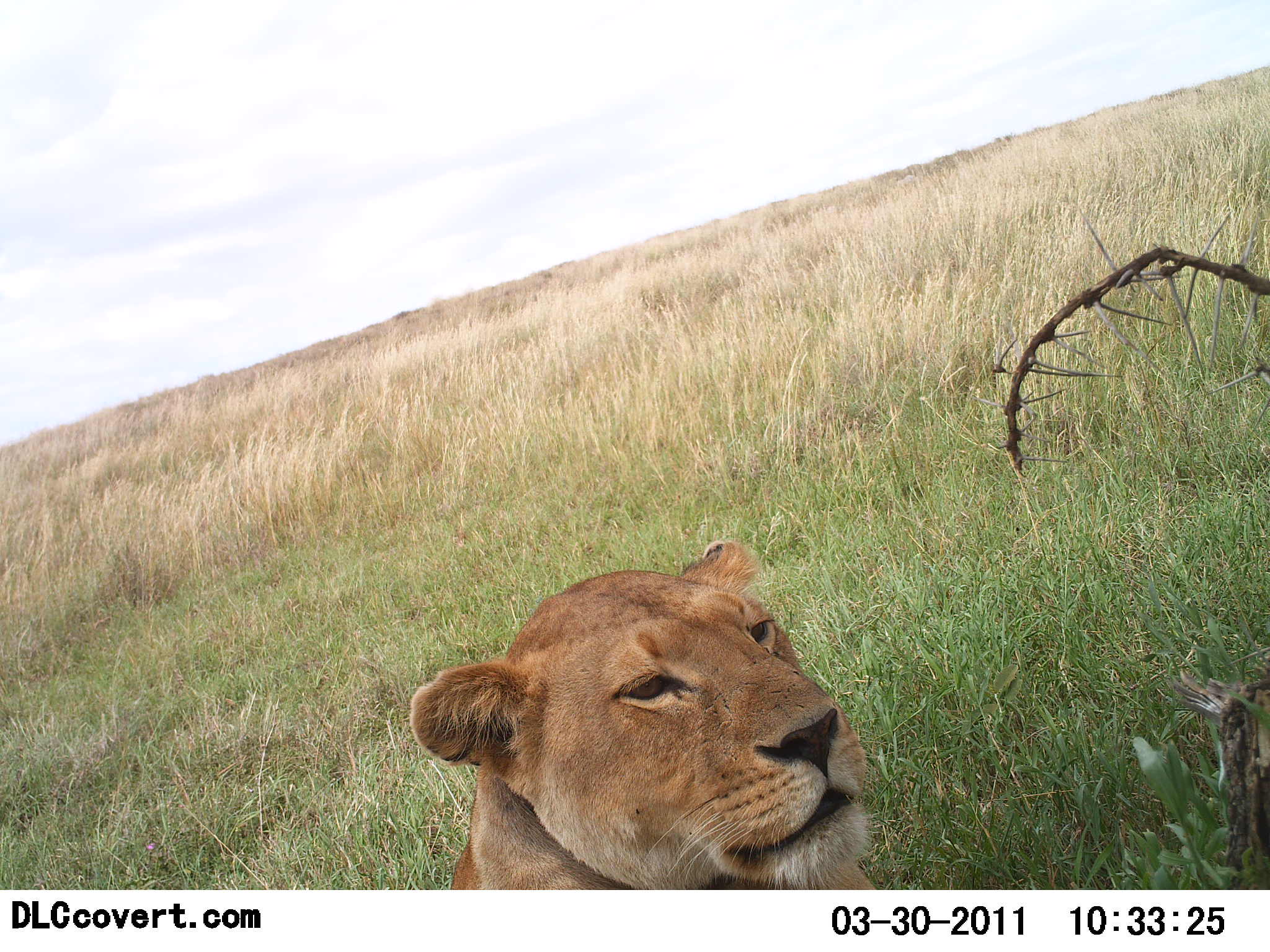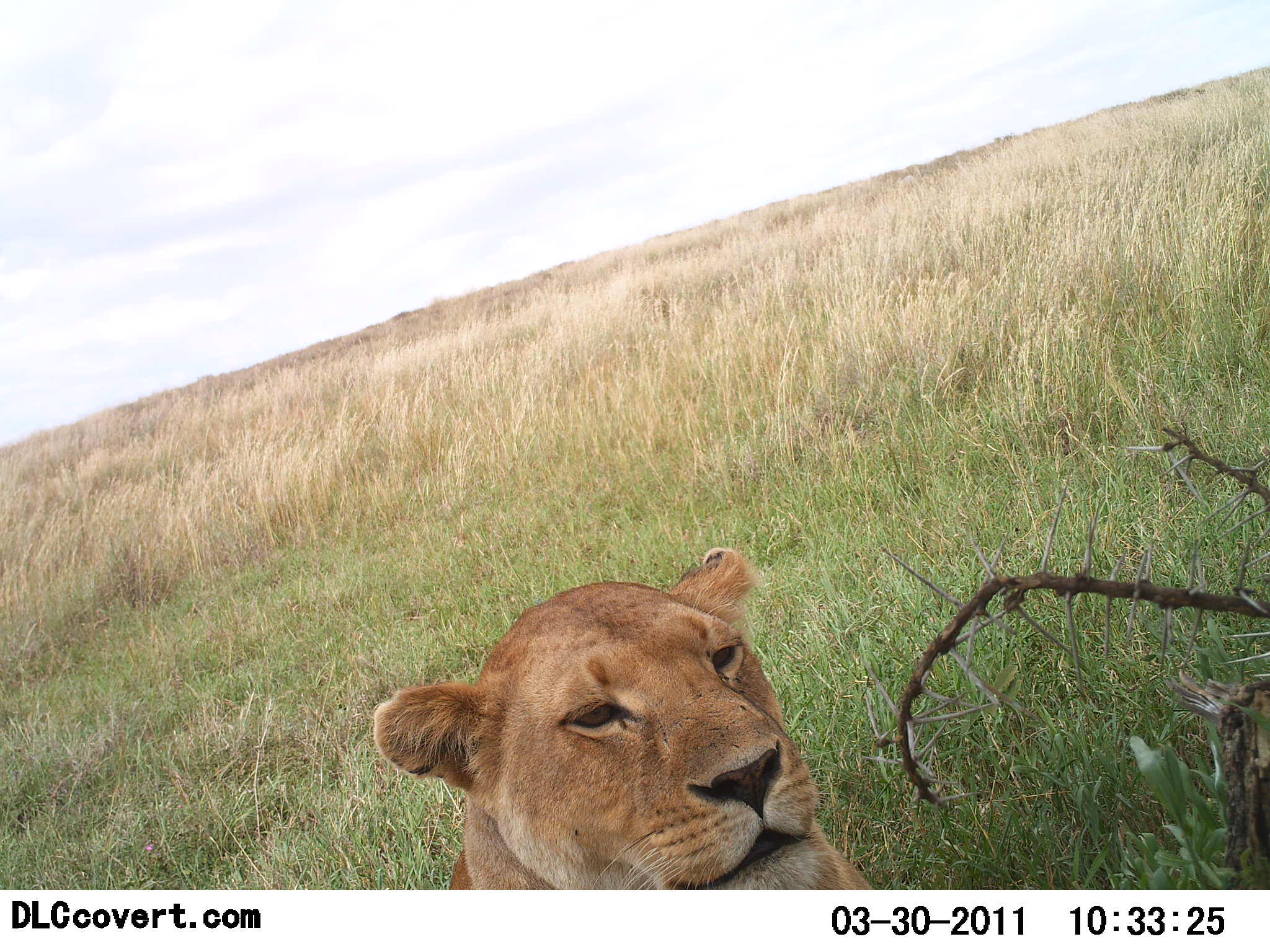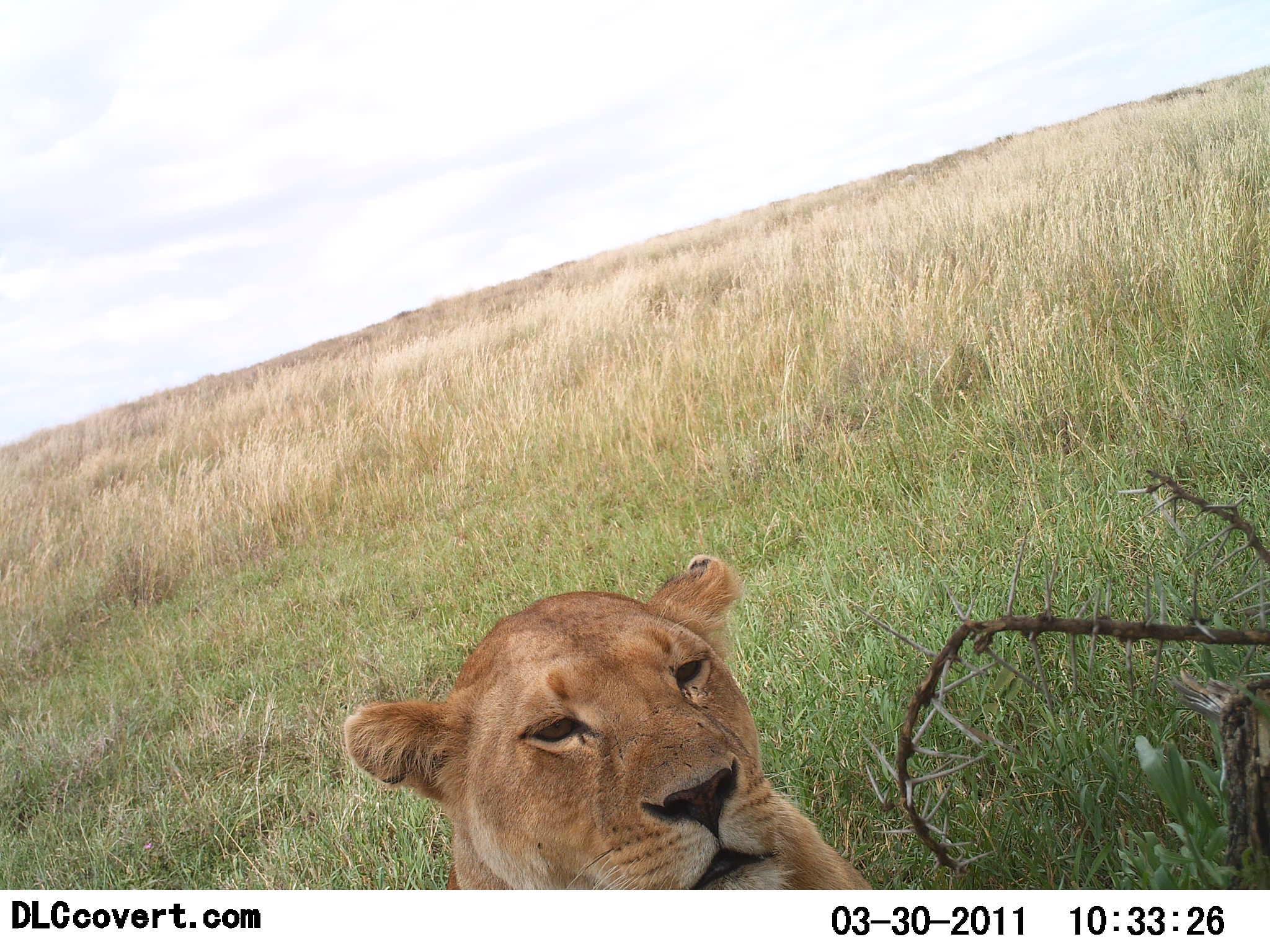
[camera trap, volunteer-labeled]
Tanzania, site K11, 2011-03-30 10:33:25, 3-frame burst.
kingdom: Animalia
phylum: Chordata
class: Mammalia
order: Carnivora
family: Felidae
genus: Panthera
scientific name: Panthera leo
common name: lion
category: lionfemale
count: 1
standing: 10%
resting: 90%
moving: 0%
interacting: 0%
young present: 0%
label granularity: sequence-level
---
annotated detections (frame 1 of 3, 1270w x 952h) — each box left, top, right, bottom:
animal: 407, 534, 884, 890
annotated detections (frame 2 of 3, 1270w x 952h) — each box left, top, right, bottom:
animal: 371, 544, 884, 890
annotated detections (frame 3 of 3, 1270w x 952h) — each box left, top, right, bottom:
animal: 337, 551, 884, 890